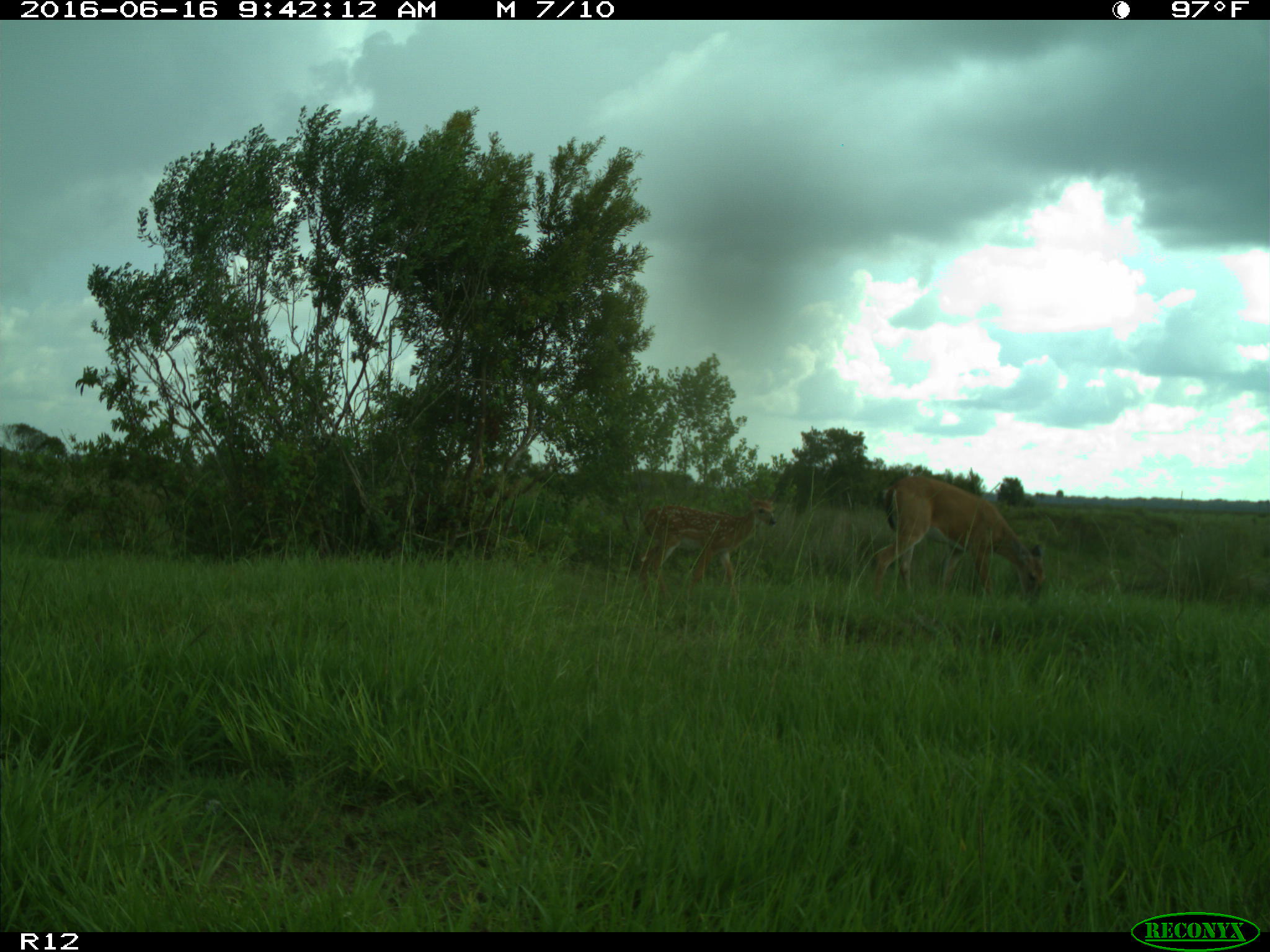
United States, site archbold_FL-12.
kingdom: Animalia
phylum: Chordata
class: Mammalia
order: Artiodactyla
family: Cervidae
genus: Odocoileus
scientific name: Odocoileus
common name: deer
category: unidentified deer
Unidentified deer (deer) (Odocoileus).